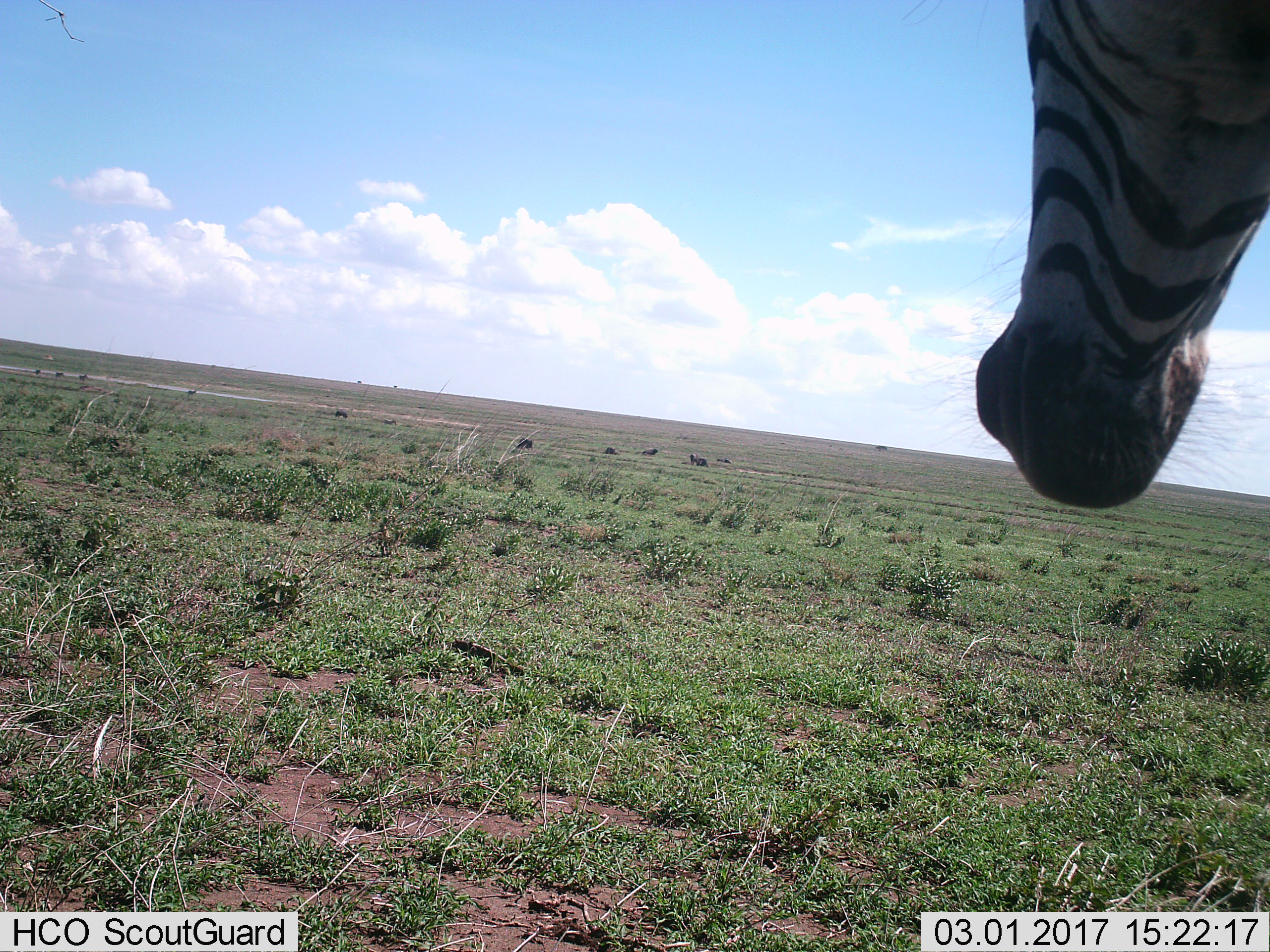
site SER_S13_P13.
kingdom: Animalia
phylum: Chordata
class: Mammalia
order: Perissodactyla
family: Equidae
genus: Equus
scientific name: Equus quagga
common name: plains zebra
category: zebraplains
Zebraplains (plains zebra) (Equus quagga), count 1. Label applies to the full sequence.